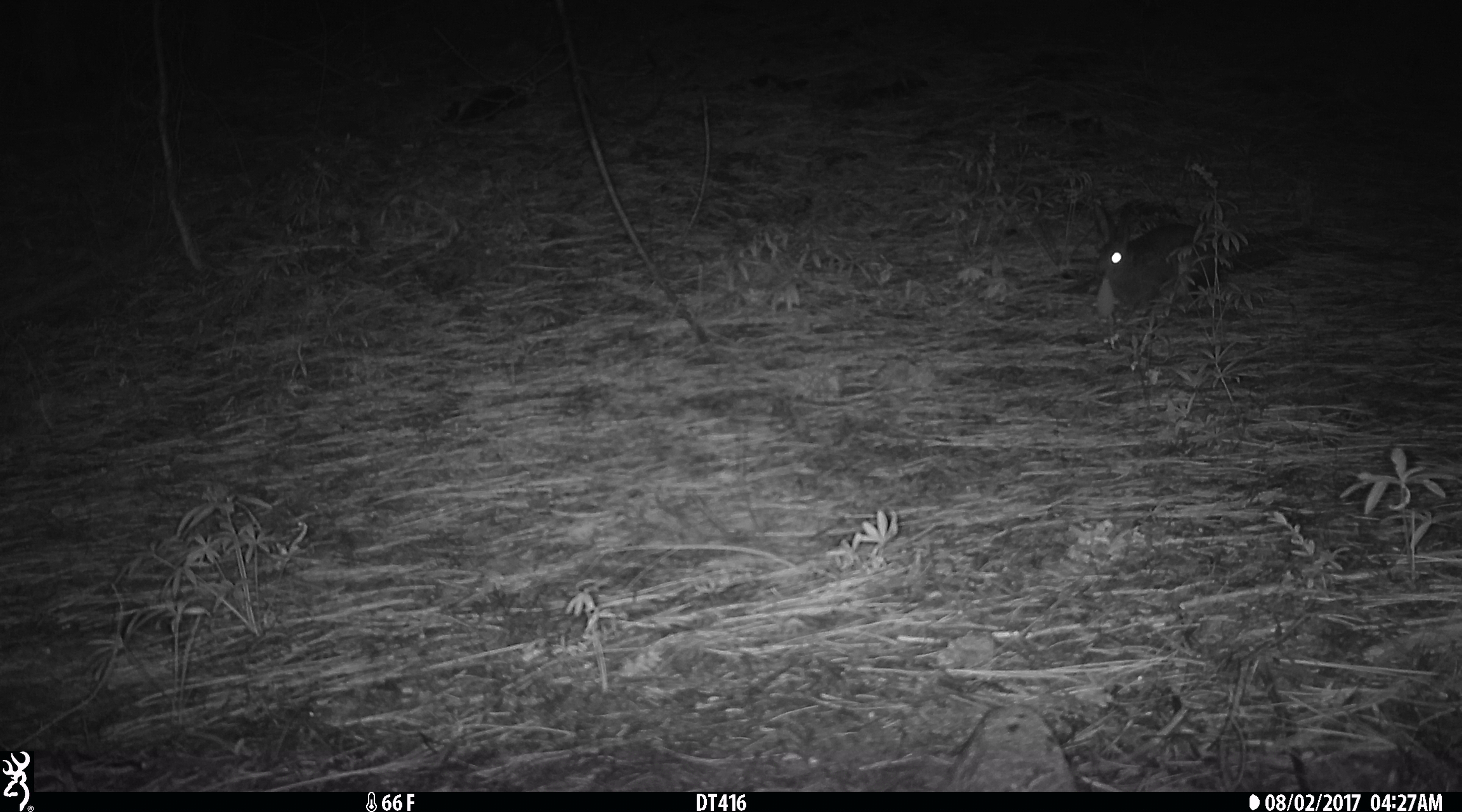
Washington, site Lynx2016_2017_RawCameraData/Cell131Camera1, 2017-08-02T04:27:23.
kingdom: Animalia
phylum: Chordata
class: Mammalia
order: Lagomorpha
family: Leporidae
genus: Lepus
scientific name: Lepus americanus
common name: snowshoe hare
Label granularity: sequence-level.